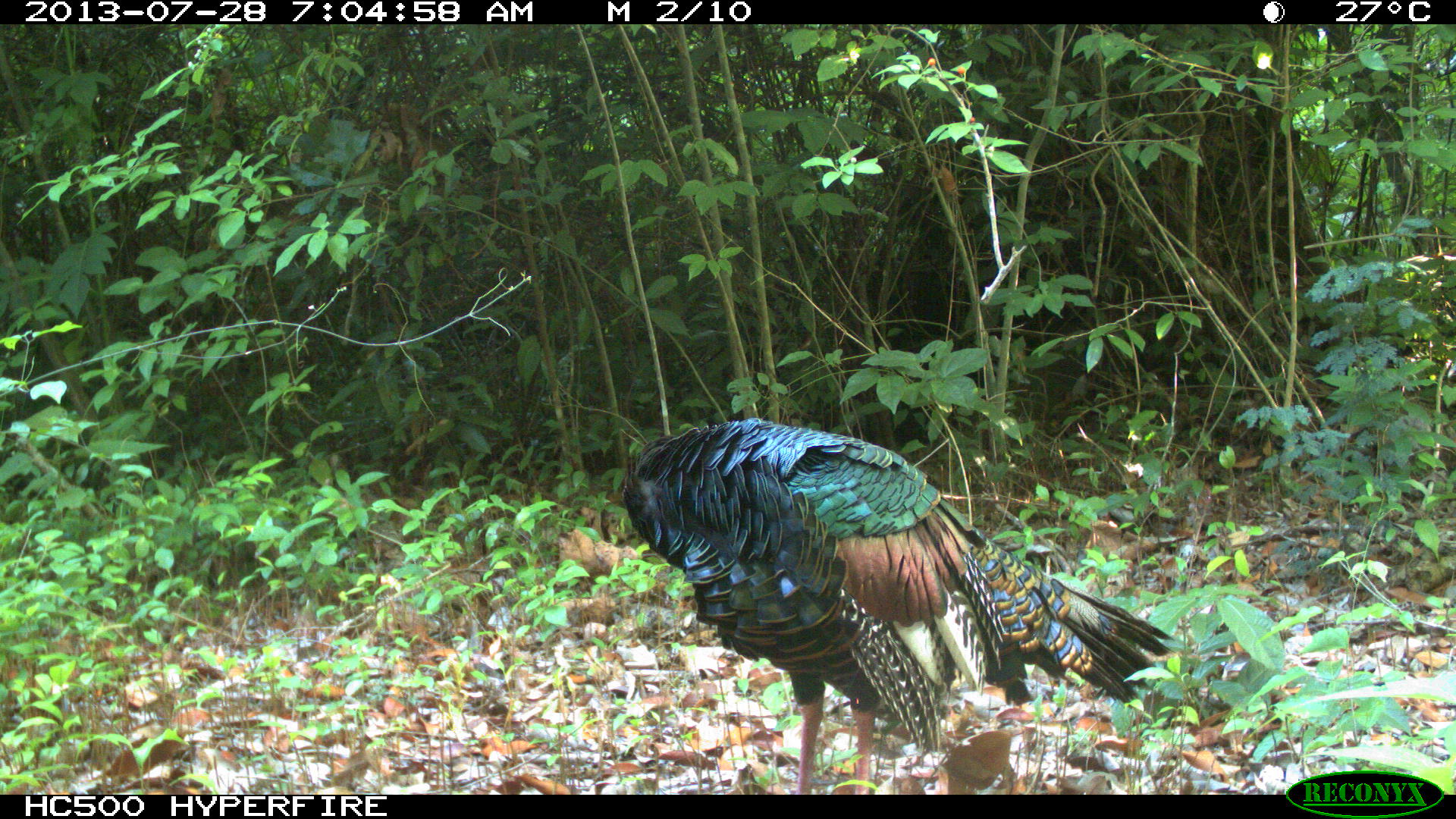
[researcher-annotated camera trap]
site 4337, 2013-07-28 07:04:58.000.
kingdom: Animalia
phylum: Chordata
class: Aves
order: Galliformes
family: Phasianidae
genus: Meleagris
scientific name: Meleagris ocellata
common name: ocellated turkey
Meleagris ocellata (ocellated turkey), count 1, sex male.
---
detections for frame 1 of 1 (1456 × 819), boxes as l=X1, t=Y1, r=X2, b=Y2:
meleagris ocellata: l=623, t=417, r=1172, b=793